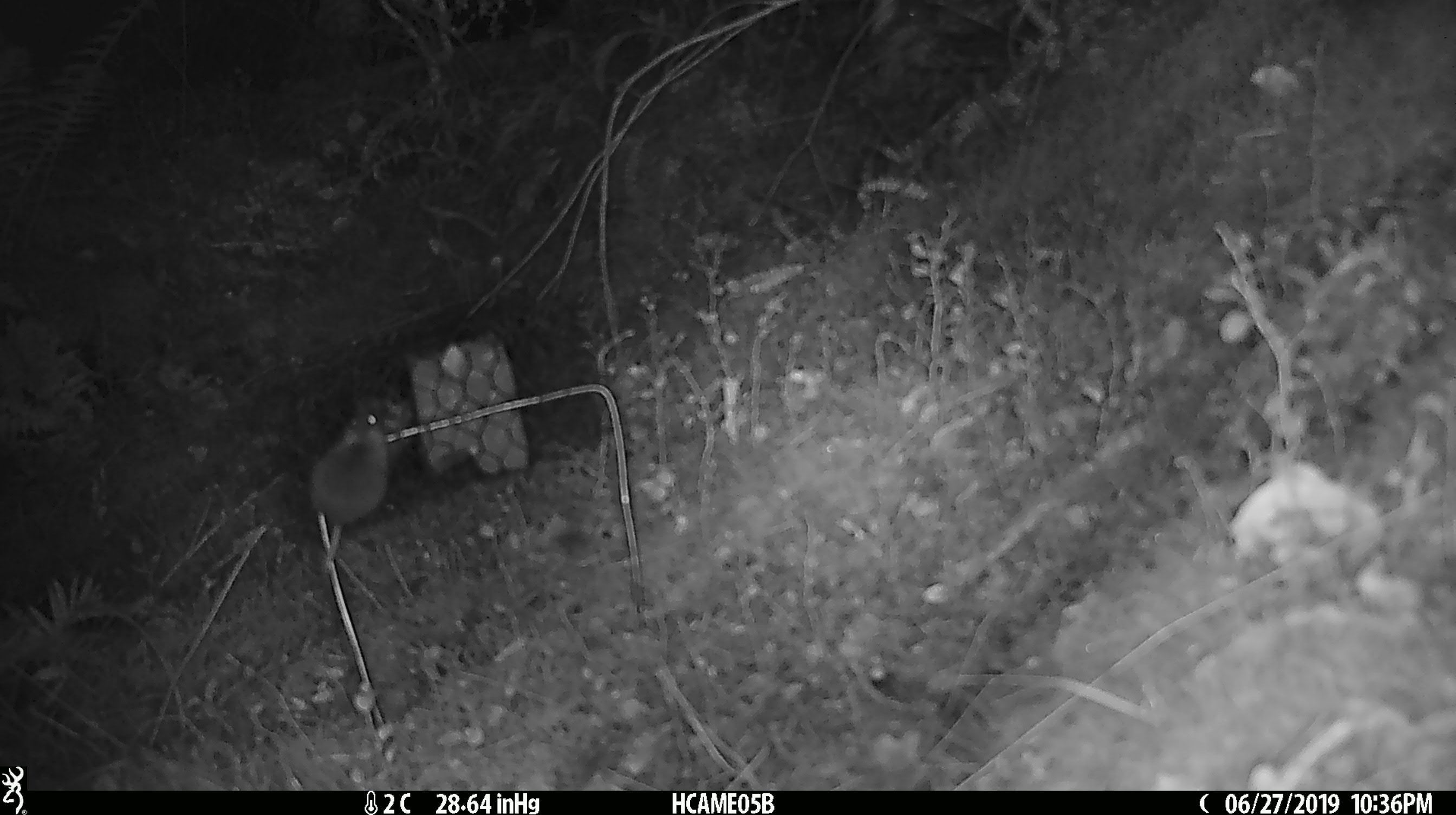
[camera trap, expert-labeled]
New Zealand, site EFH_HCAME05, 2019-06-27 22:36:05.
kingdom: Animalia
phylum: Chordata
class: Mammalia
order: Rodentia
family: Muridae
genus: Mus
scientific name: Mus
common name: mouse